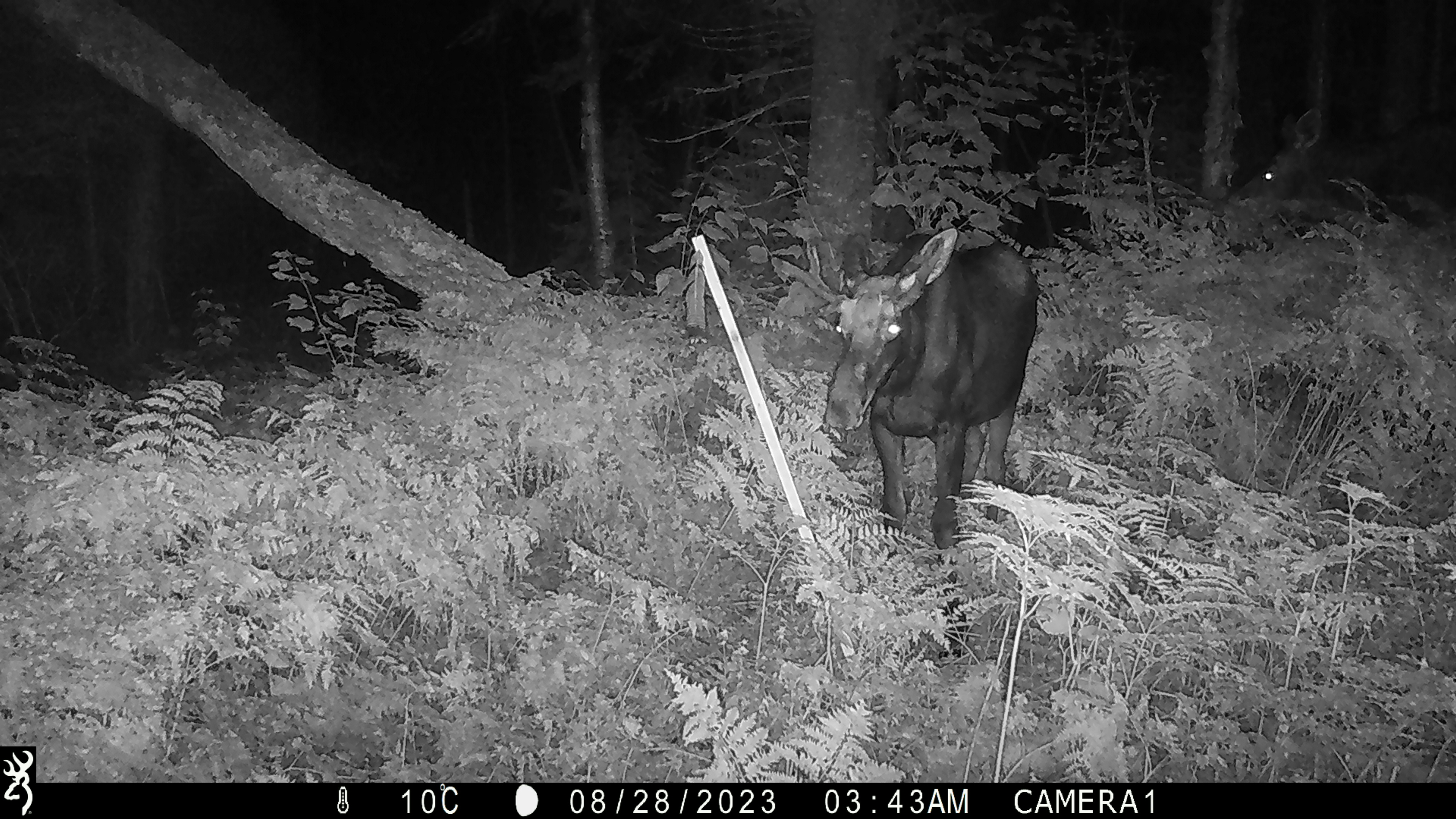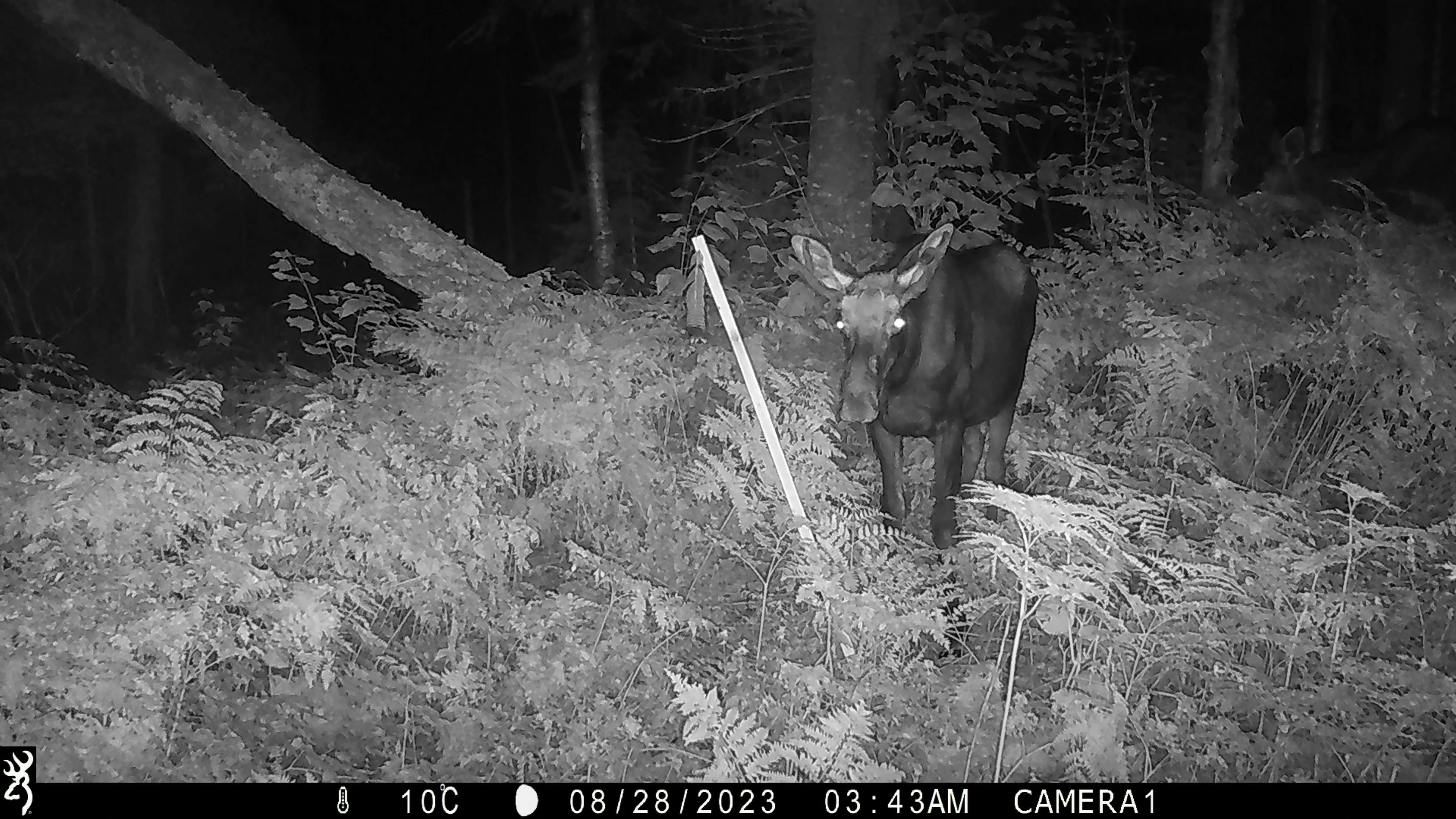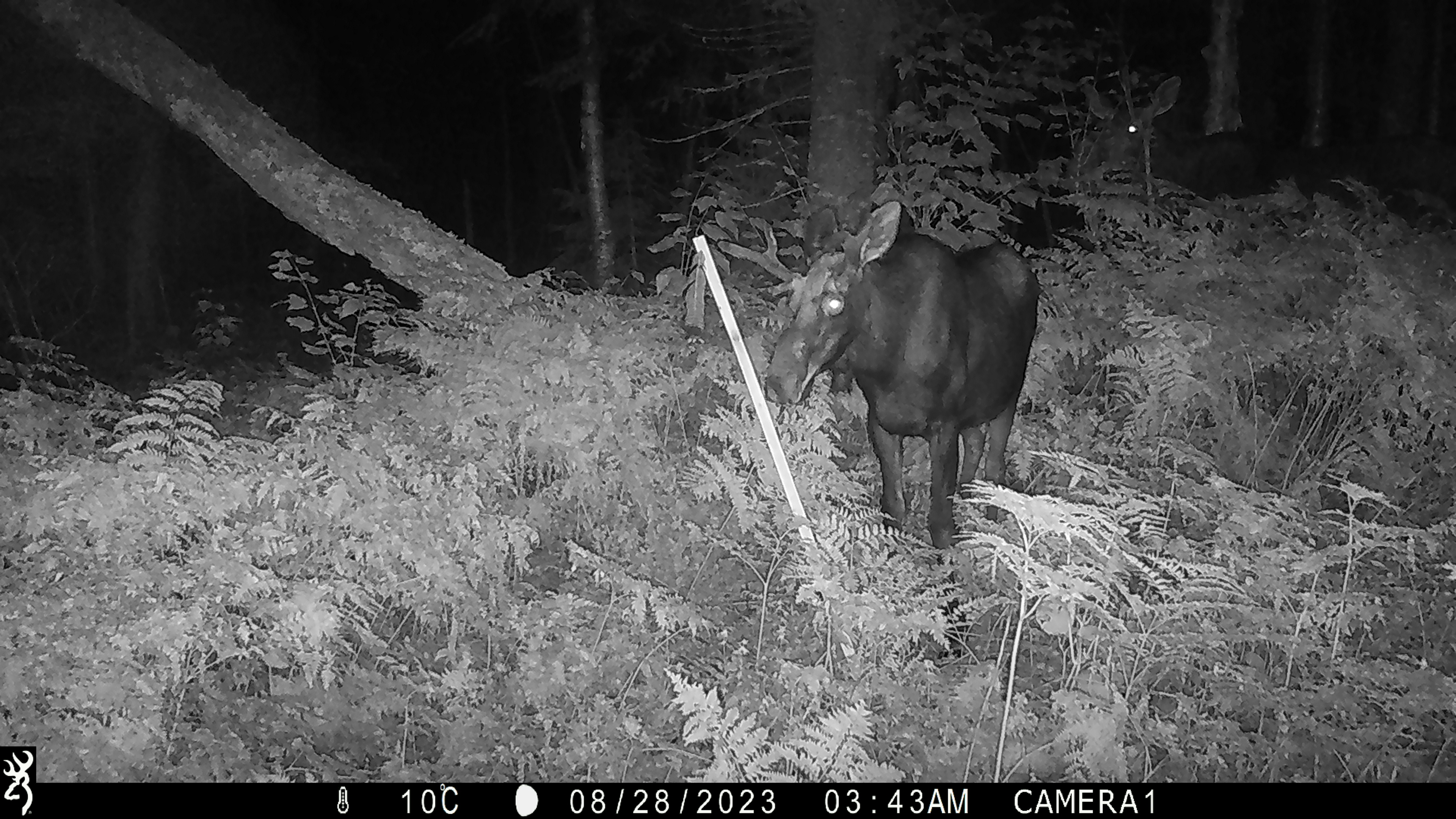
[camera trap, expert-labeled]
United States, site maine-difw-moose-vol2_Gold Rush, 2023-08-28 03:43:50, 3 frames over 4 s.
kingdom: Animalia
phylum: Chordata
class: Mammalia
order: Artiodactyla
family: Cervidae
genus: Alces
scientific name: Alces alces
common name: moose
Moose (Alces alces).